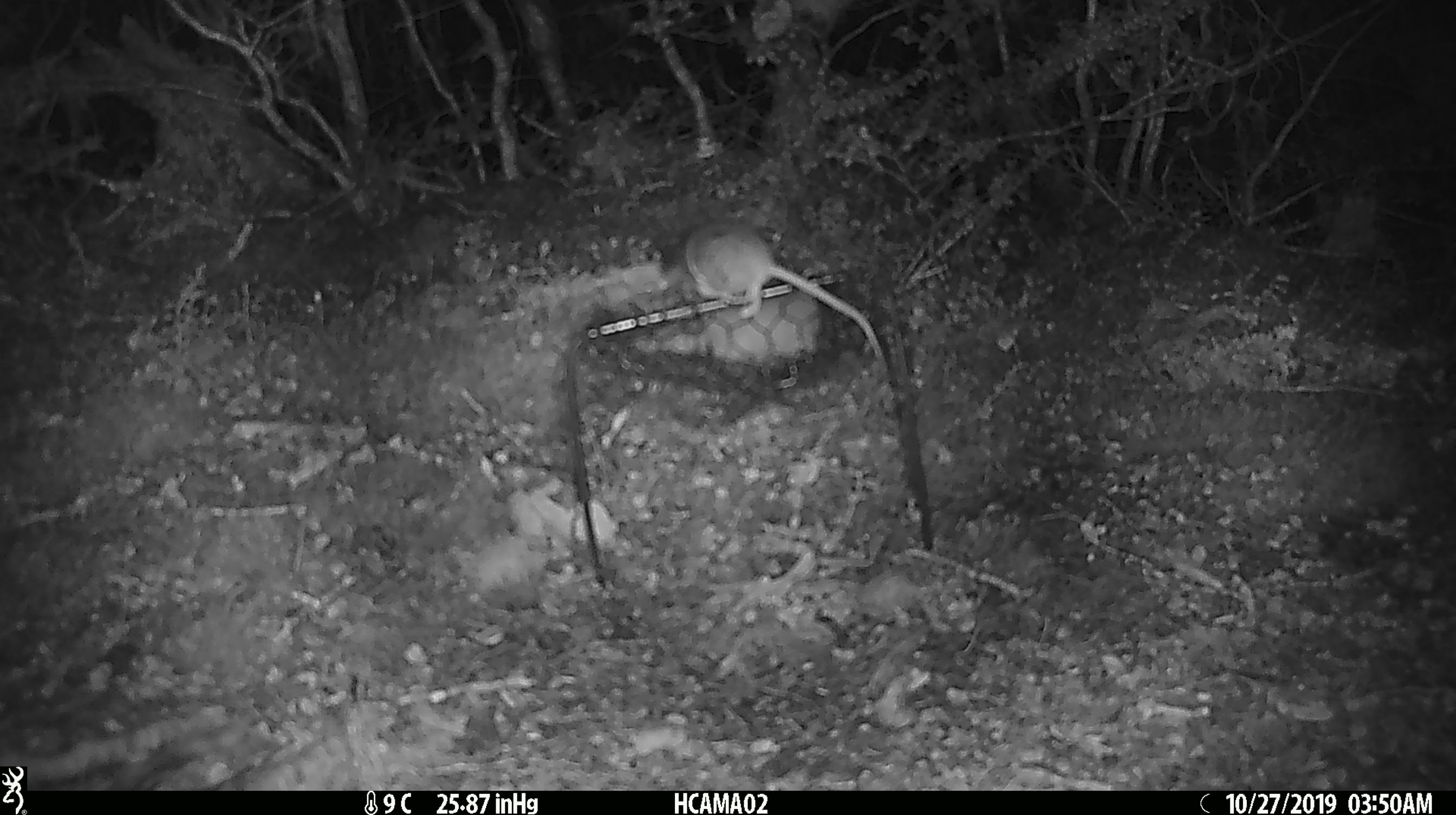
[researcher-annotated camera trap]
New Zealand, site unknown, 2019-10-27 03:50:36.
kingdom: Animalia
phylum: Chordata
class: Mammalia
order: Rodentia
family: Muridae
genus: Mus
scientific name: Mus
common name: mouse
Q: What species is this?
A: Mouse (Mus).